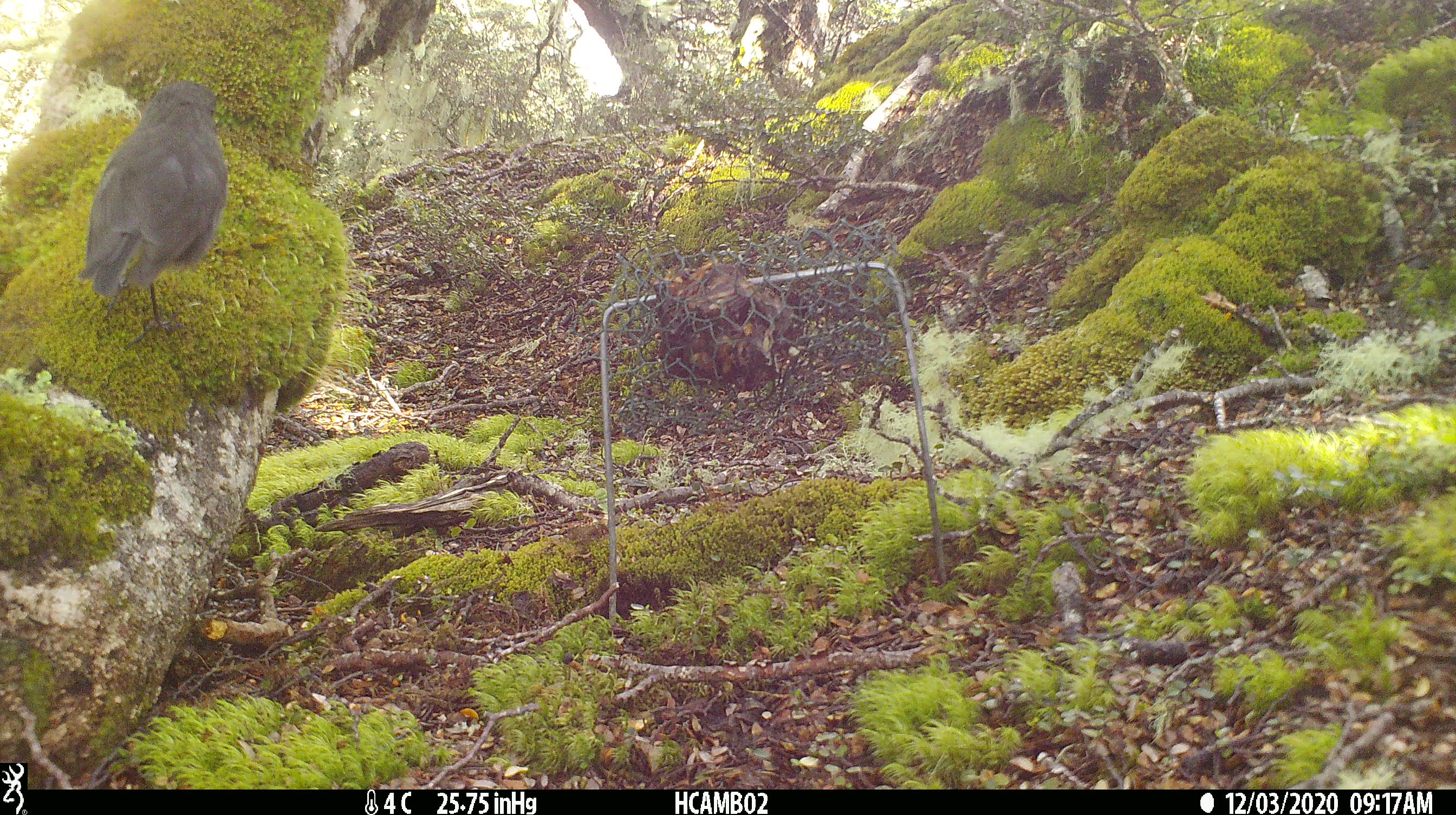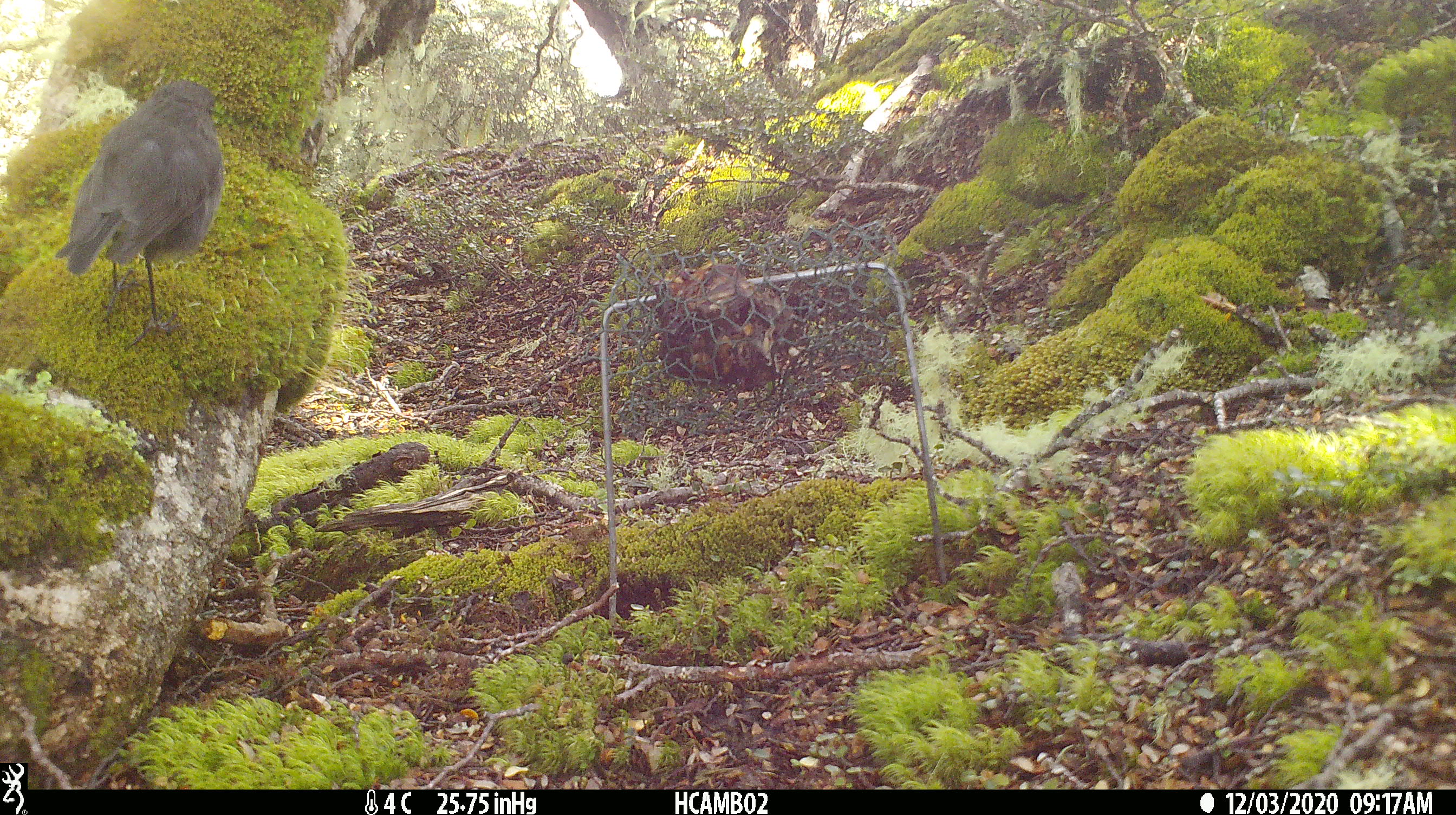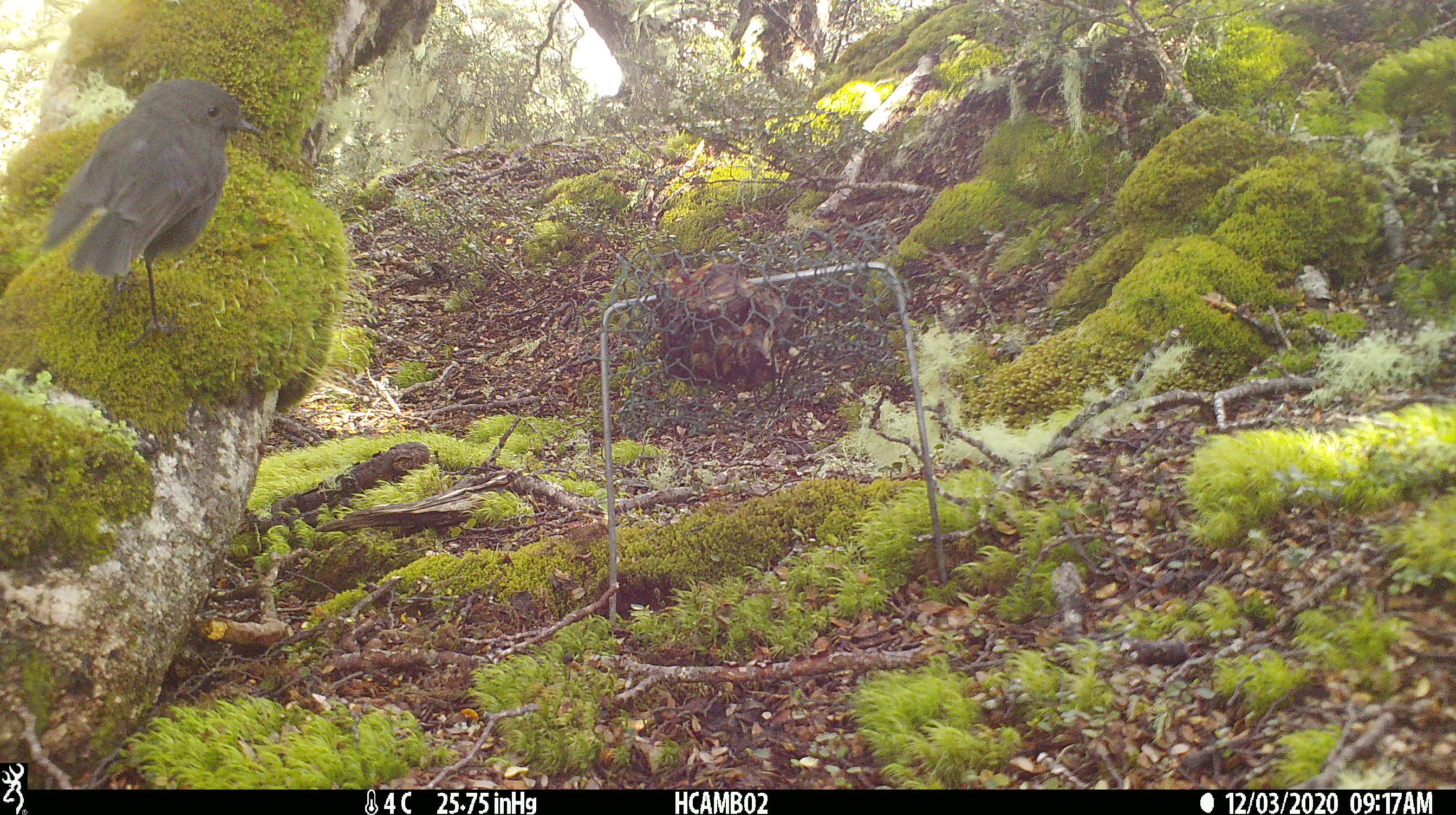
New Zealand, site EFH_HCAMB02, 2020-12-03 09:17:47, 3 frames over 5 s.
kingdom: Animalia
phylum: Chordata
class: Aves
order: Passeriformes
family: Petroicidae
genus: Petroica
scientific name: Petroica australis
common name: new zealand robin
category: robin